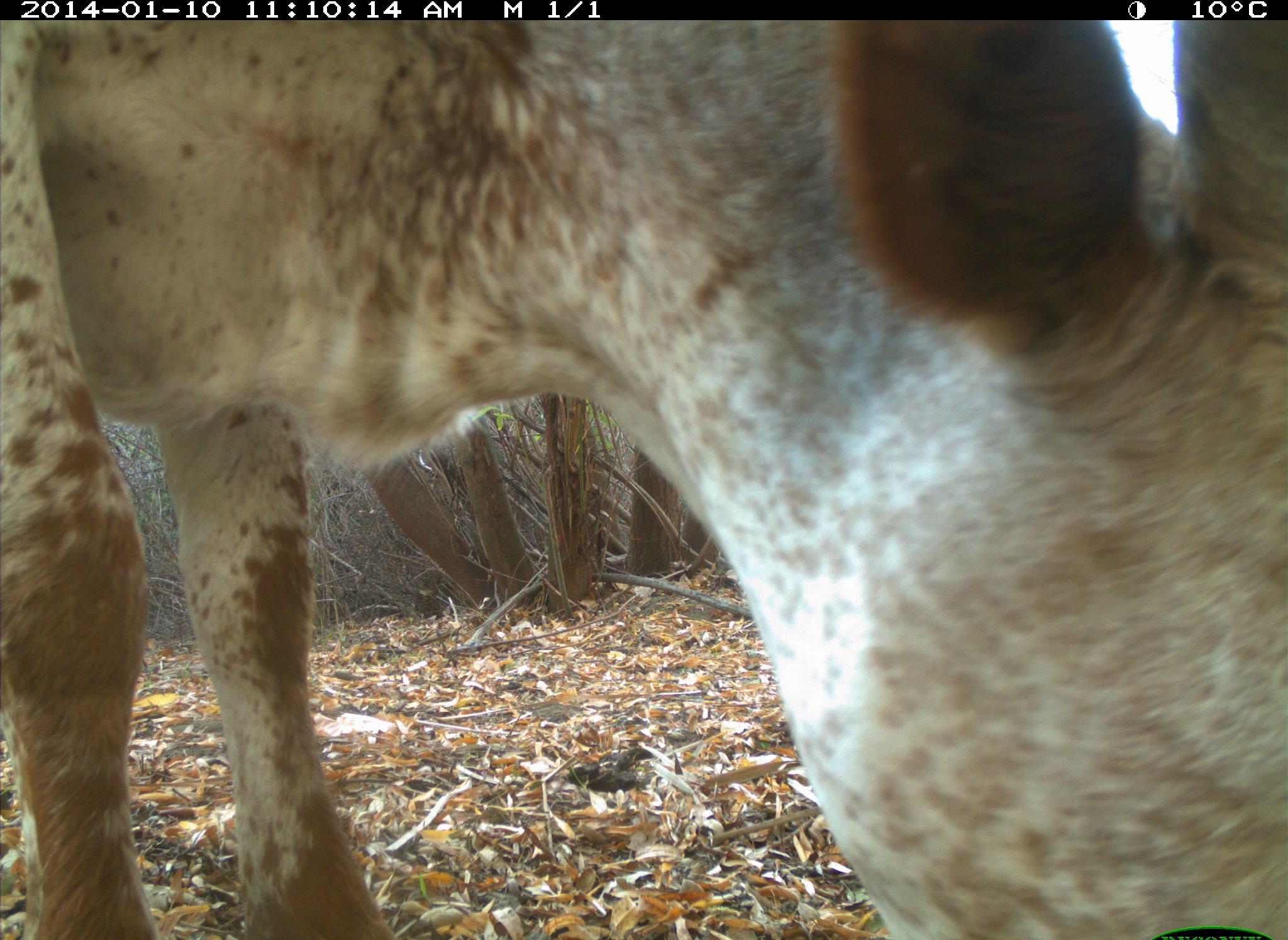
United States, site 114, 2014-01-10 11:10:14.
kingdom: Animalia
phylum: Chordata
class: Mammalia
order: Artiodactyla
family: Bovidae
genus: Bos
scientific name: Bos taurus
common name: cow